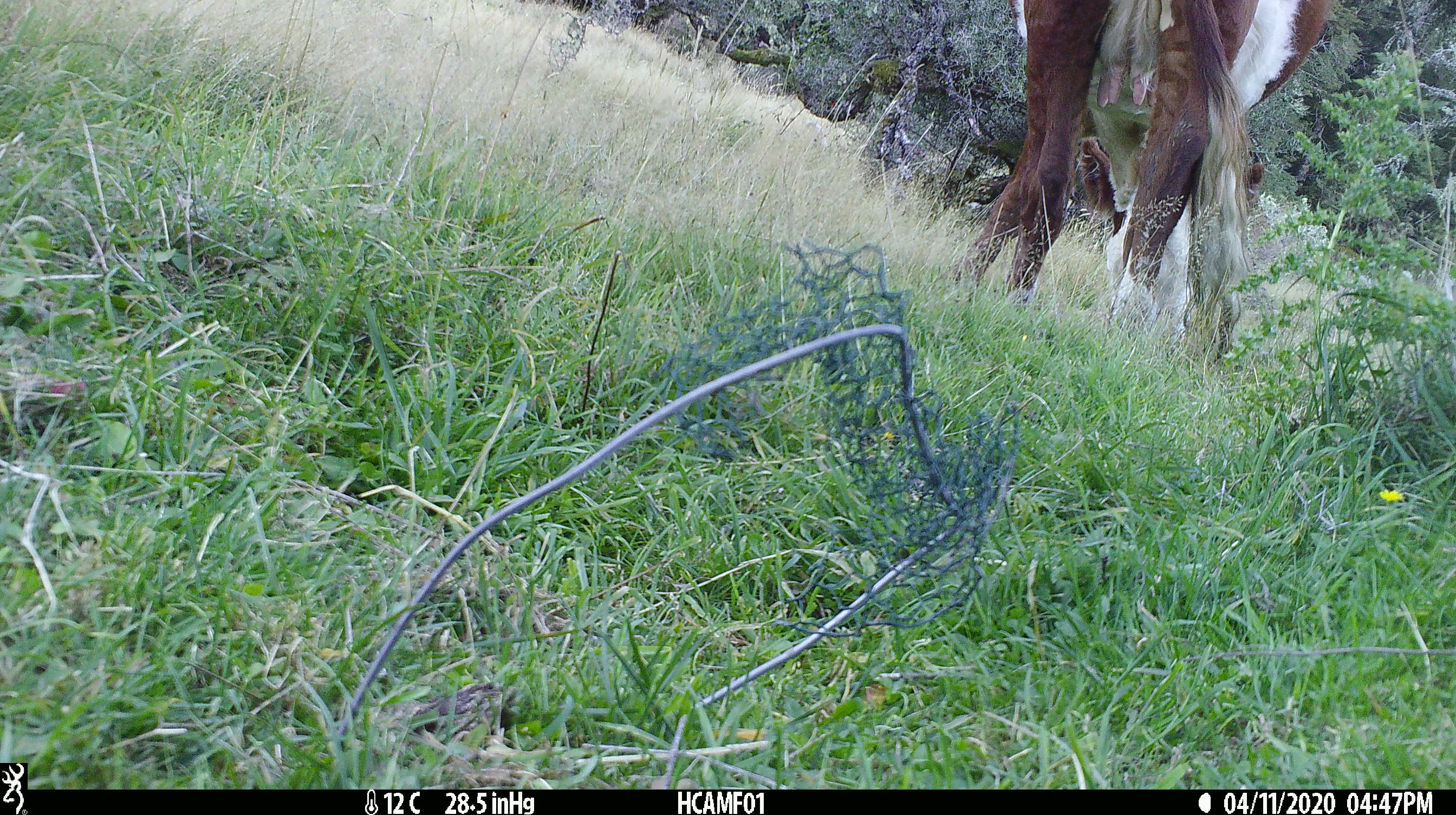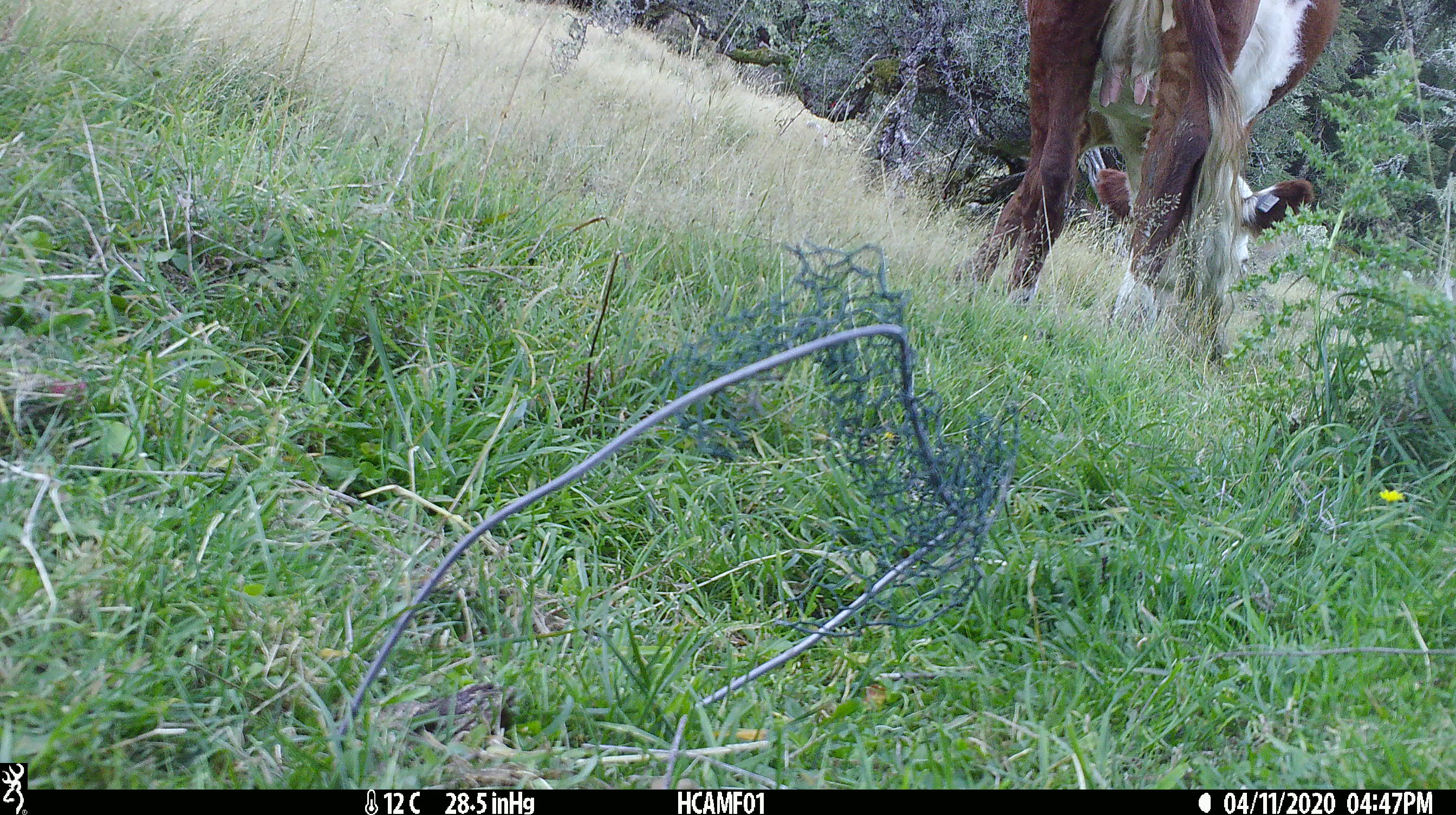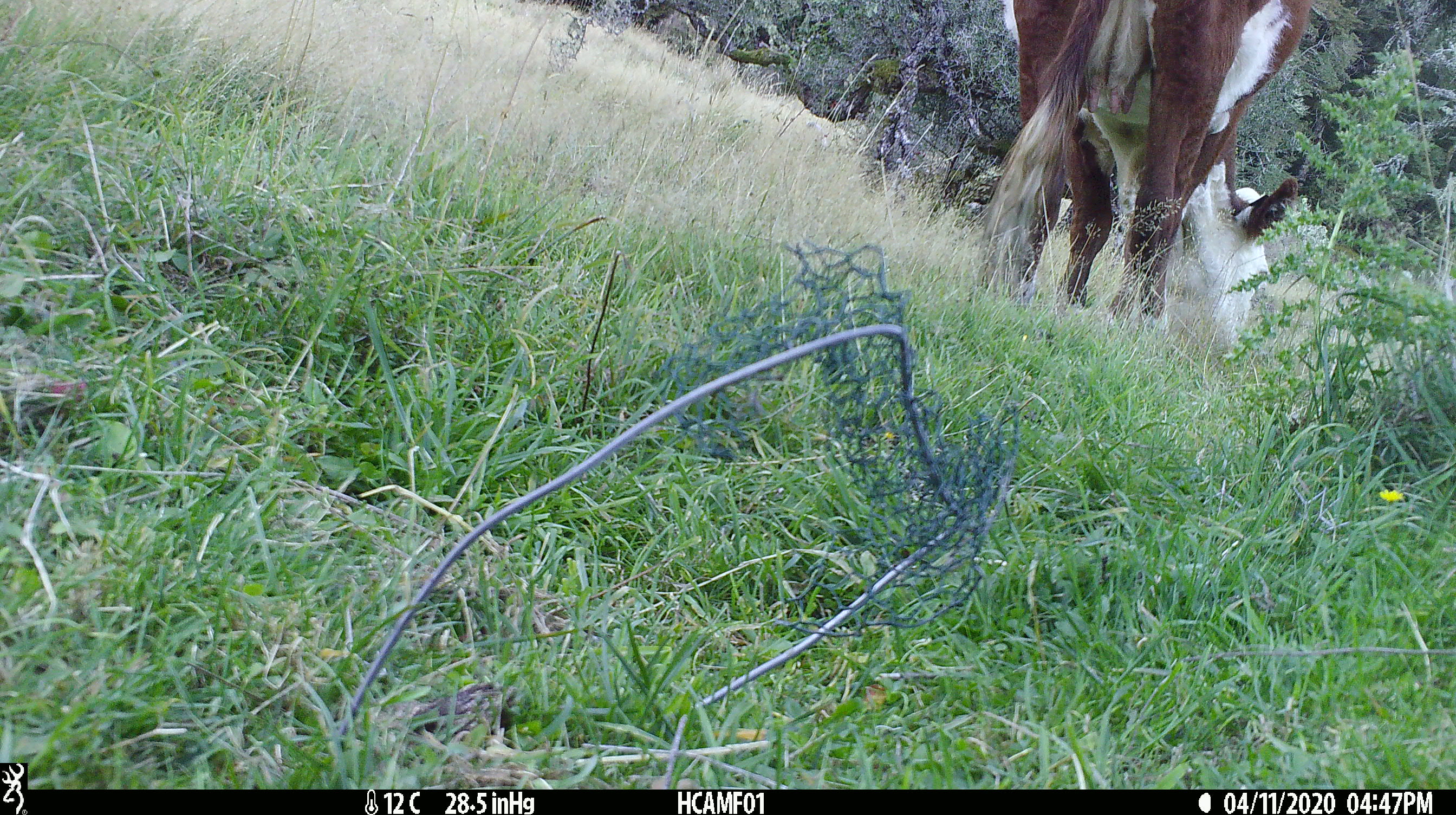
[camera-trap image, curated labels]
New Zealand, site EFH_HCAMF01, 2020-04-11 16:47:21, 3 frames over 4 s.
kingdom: Animalia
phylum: Chordata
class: Mammalia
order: Artiodactyla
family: Bovidae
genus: Bos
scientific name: Bos taurus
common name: domestic cow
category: cow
Cow (domestic cow) (Bos taurus).